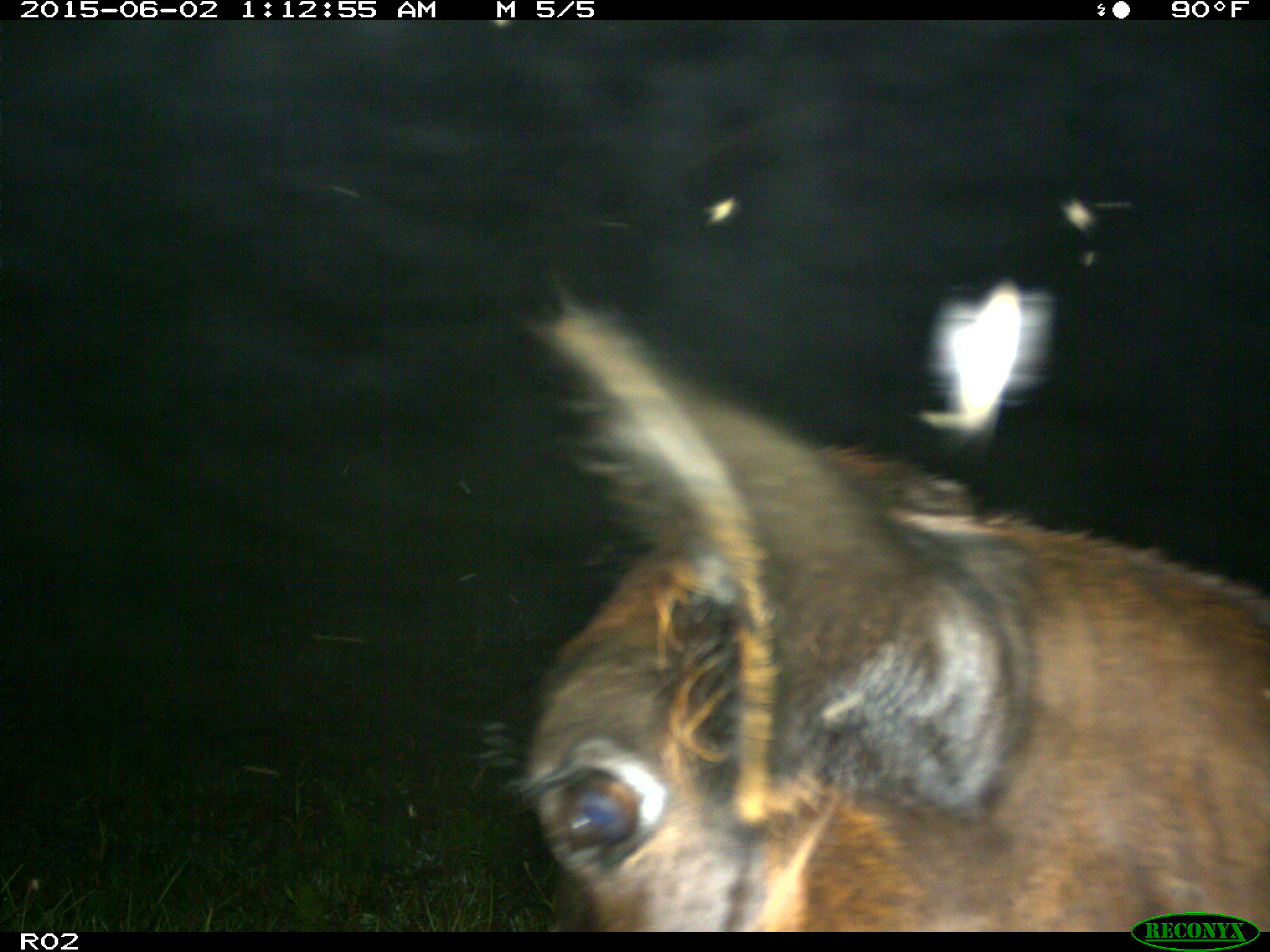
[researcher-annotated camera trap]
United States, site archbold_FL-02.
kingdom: Animalia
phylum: Chordata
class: Mammalia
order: Artiodactyla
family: Bovidae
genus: Bos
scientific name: Bos taurus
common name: domestic cow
Bos taurus (domestic cow).